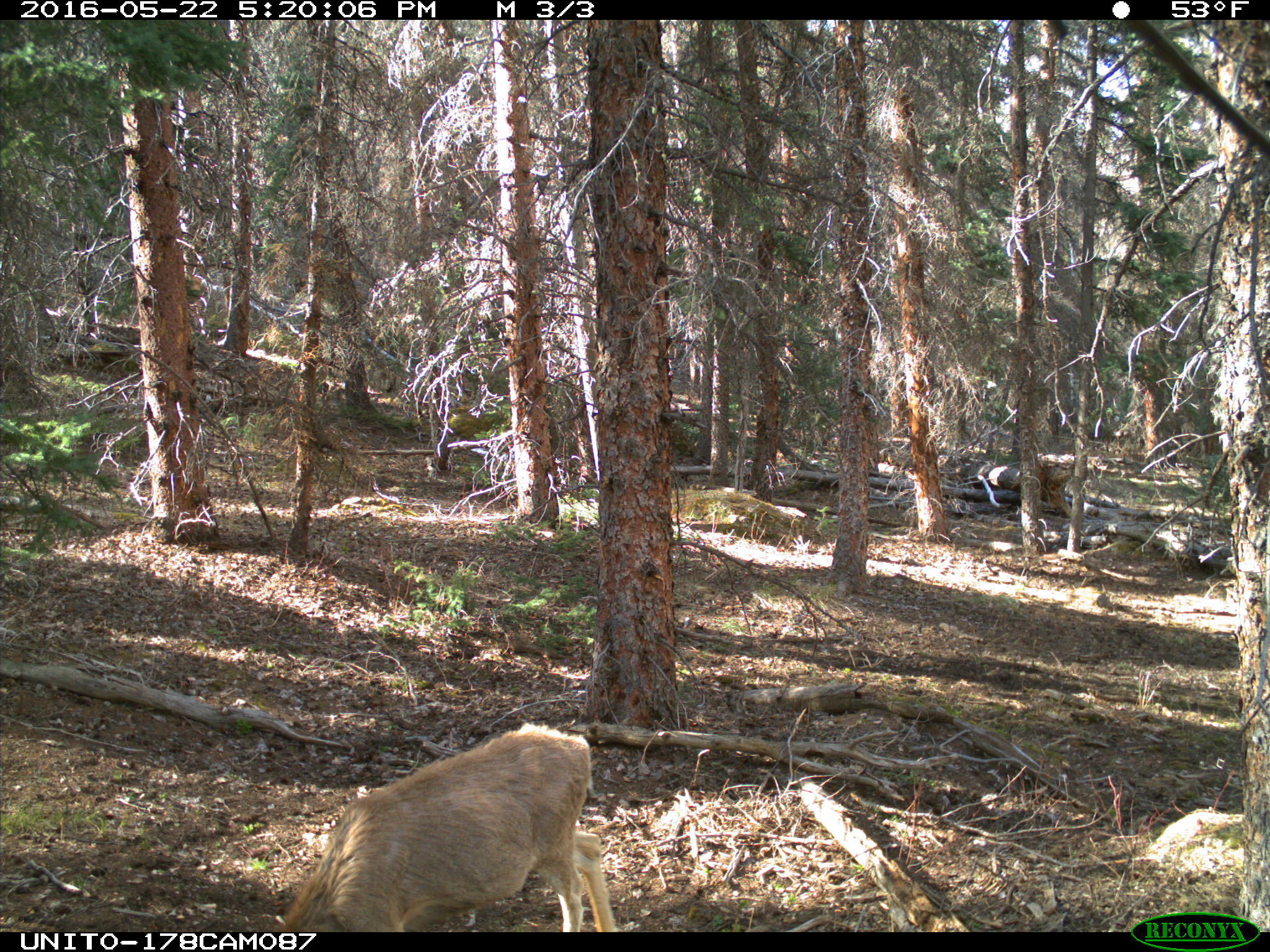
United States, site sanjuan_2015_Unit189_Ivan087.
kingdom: Animalia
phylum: Chordata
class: Mammalia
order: Artiodactyla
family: Cervidae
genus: Odocoileus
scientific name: Odocoileus hemionus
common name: mule deer